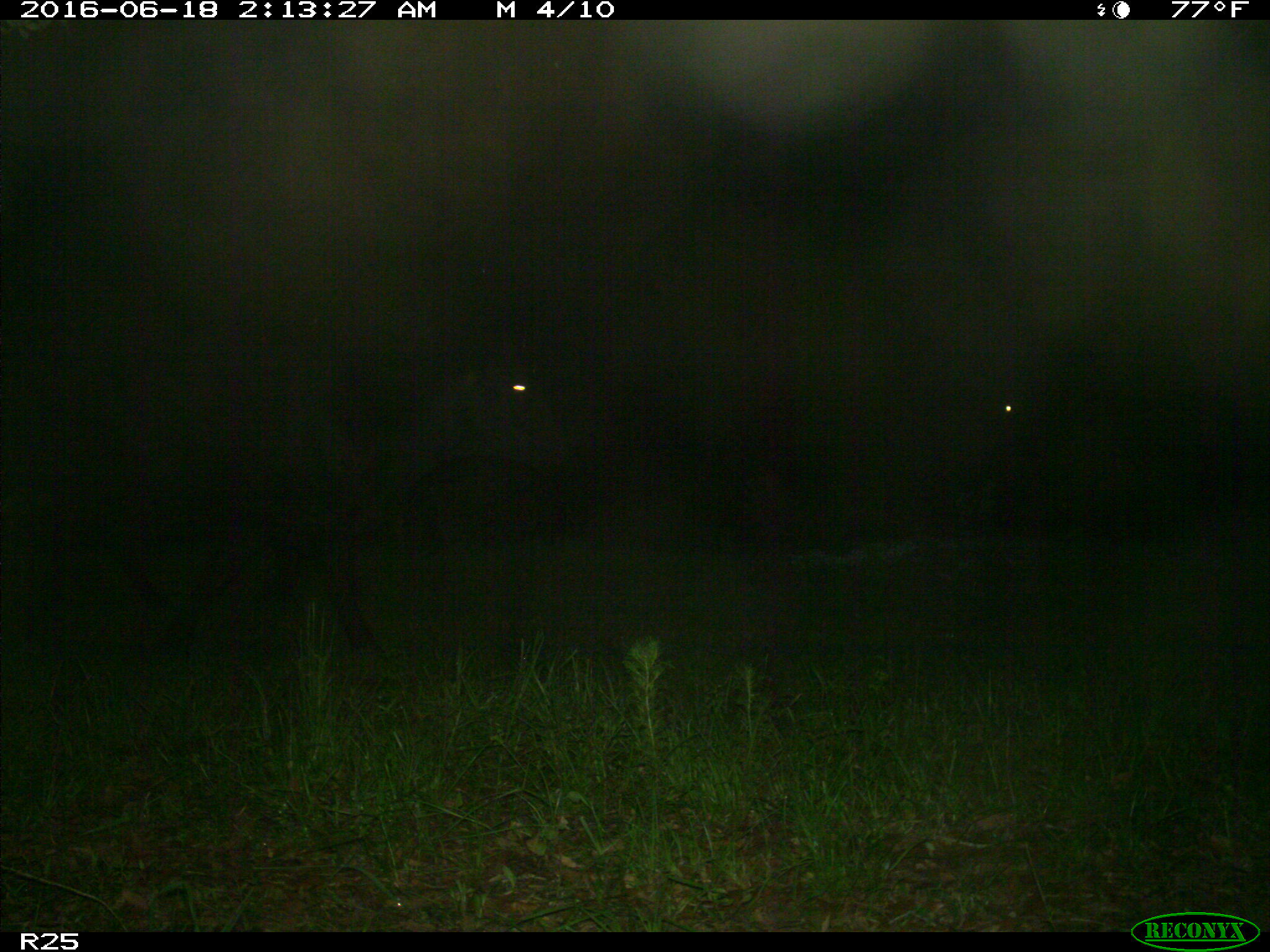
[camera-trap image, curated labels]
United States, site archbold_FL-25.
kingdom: Animalia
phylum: Chordata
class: Mammalia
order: Artiodactyla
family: Bovidae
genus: Bos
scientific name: Bos taurus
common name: domestic cow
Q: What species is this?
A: Bos taurus (domestic cow).